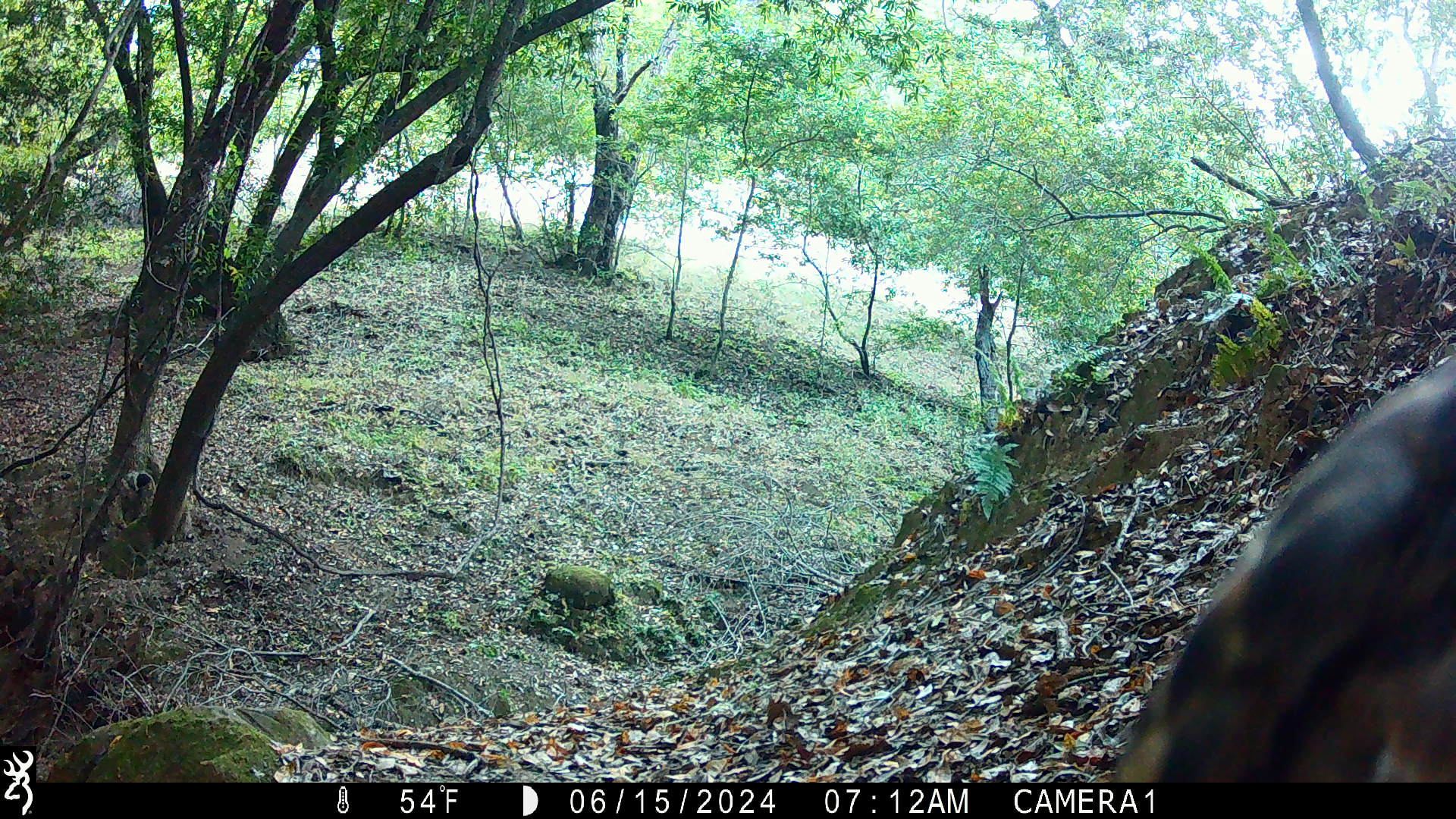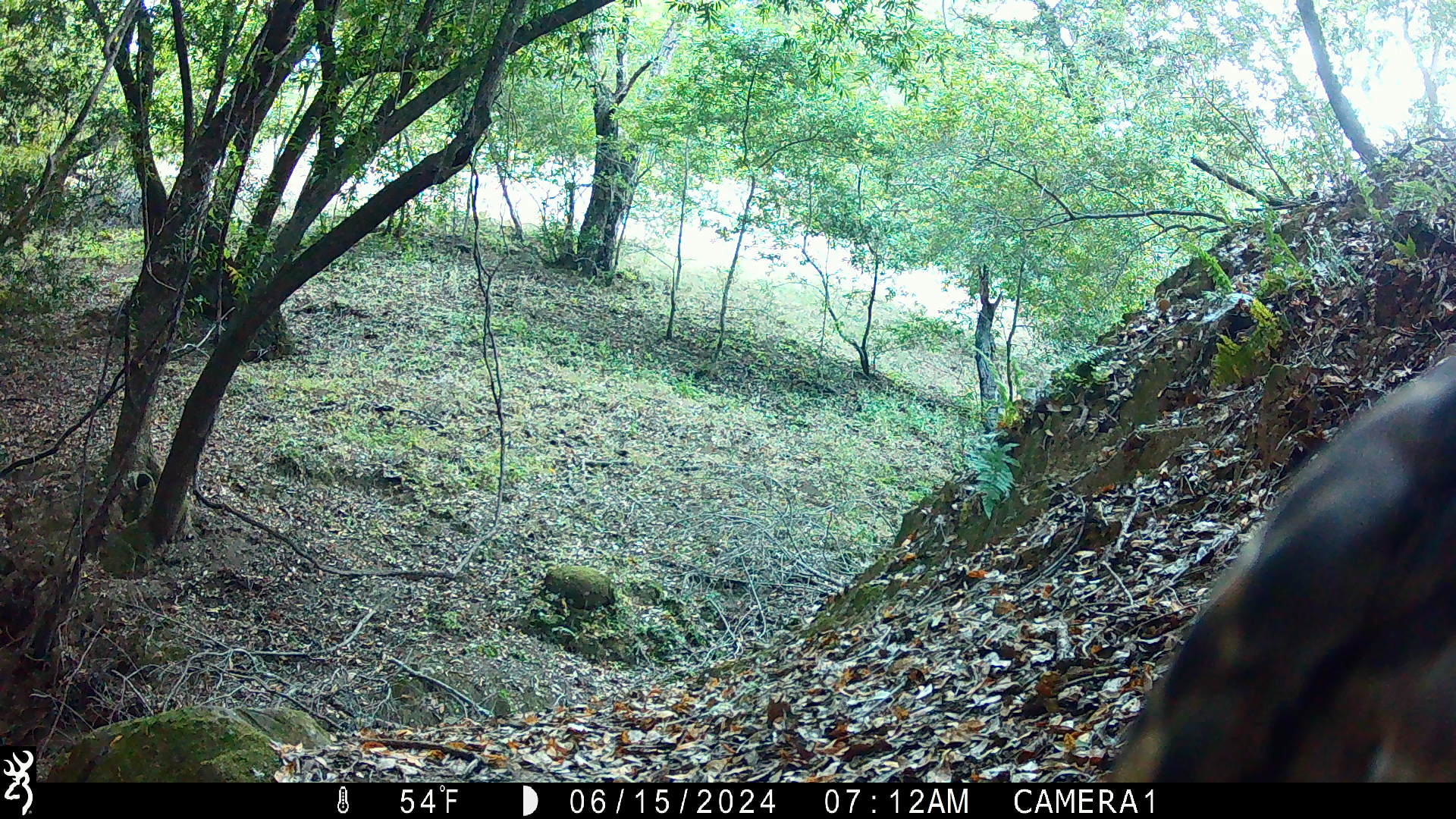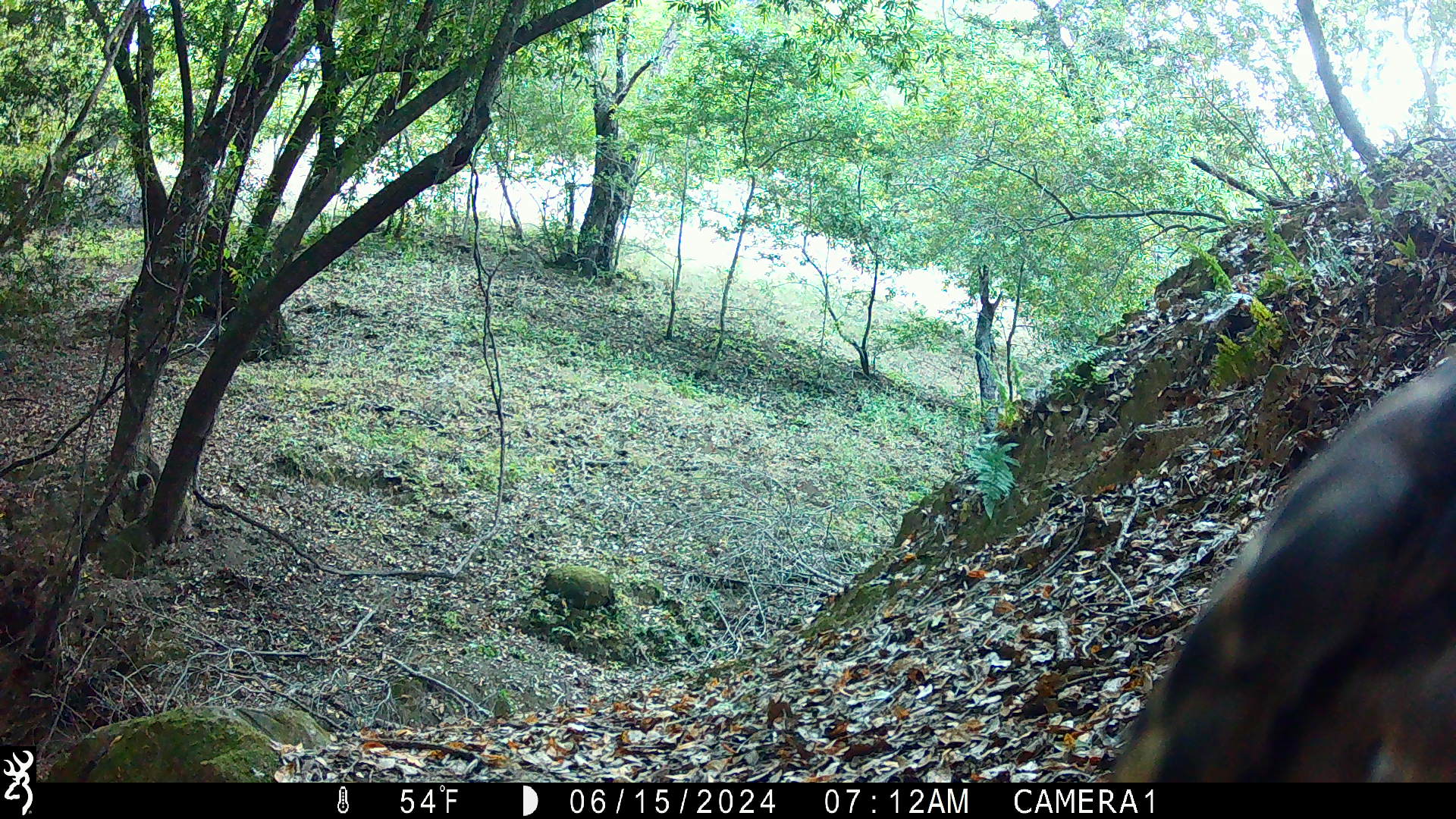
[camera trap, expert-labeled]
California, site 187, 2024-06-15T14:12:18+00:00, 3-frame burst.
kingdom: Animalia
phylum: Chordata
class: Aves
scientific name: Aves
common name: bird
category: unknown bird